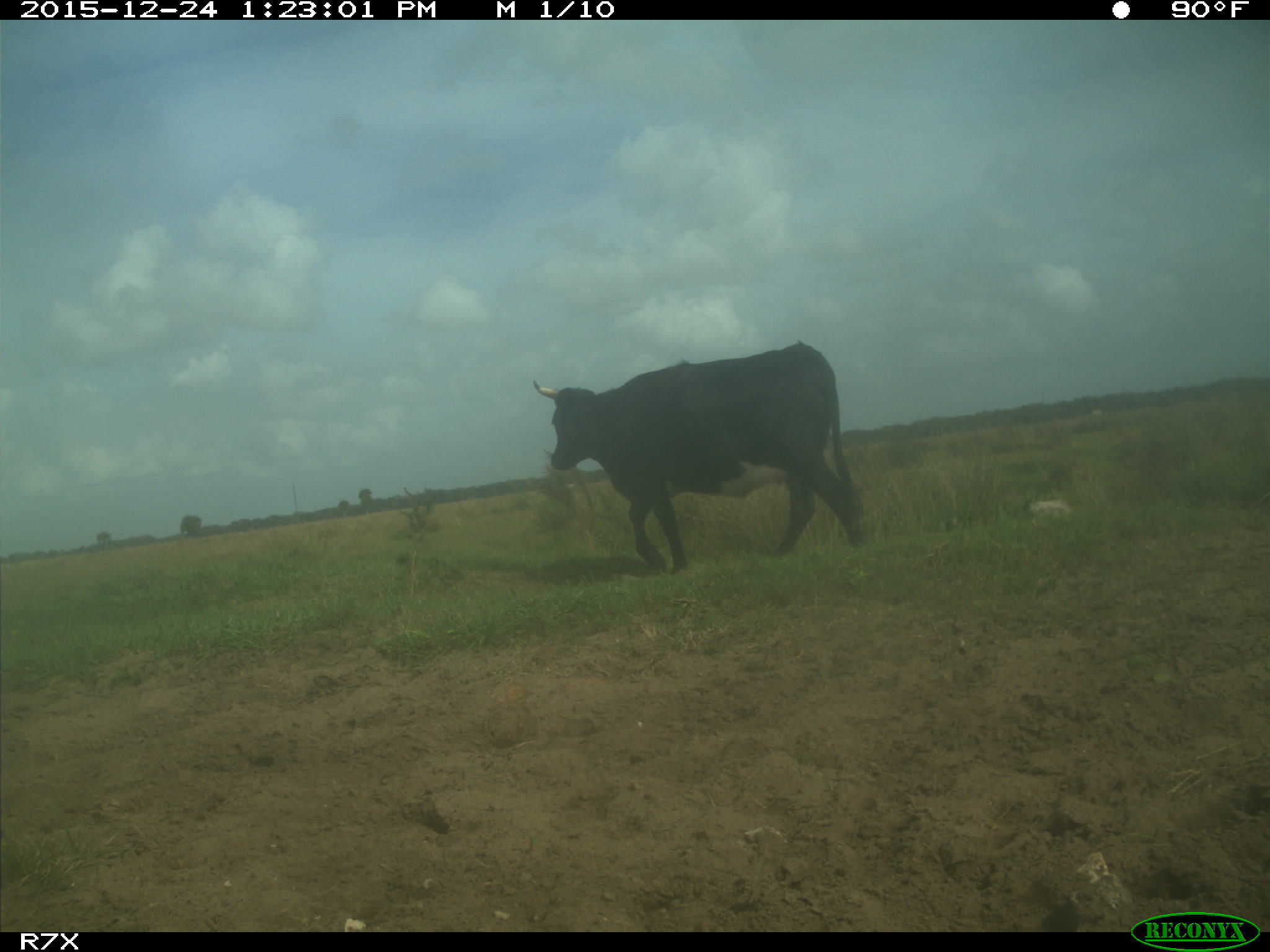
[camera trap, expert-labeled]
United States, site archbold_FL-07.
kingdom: Animalia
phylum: Chordata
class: Mammalia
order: Artiodactyla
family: Bovidae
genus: Bos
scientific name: Bos taurus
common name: domestic cow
Bos taurus (domestic cow).